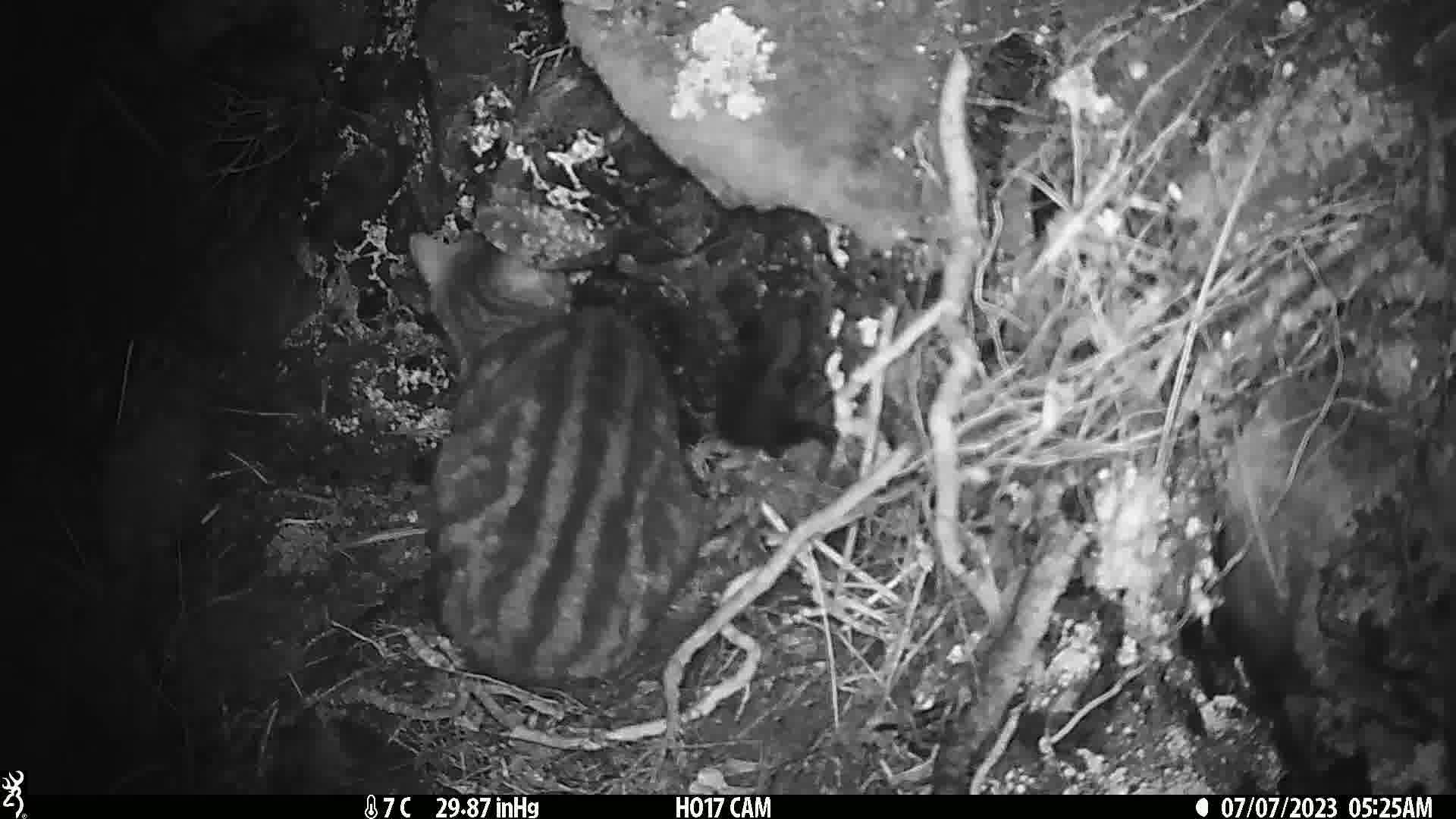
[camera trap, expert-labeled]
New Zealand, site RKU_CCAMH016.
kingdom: Animalia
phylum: Chordata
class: Mammalia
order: Carnivora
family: Felidae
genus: Felis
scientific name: Felis catus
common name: domestic cat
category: cat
Cat (domestic cat) (Felis catus).